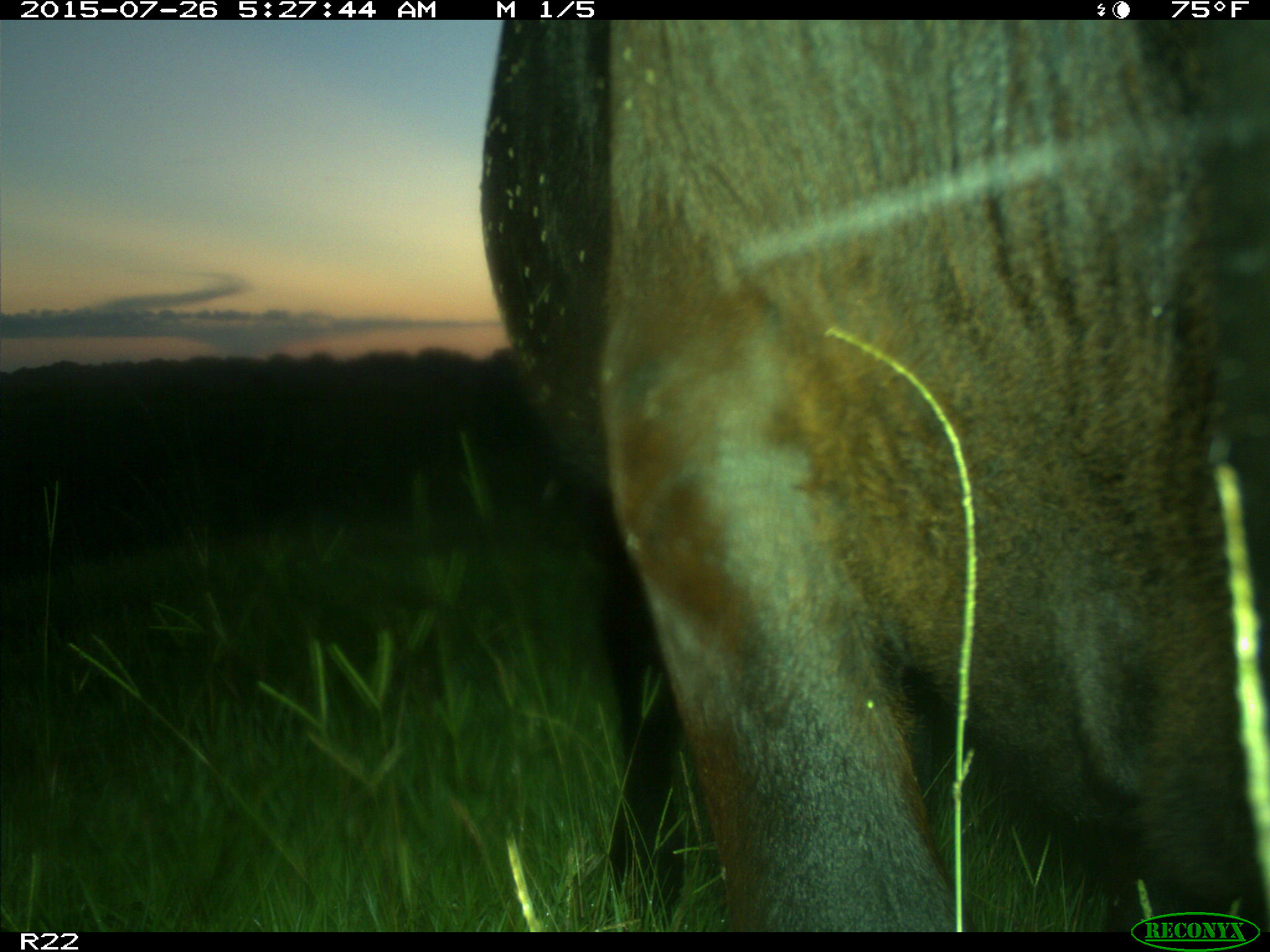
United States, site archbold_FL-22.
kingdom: Animalia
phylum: Chordata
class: Mammalia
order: Artiodactyla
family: Bovidae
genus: Bos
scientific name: Bos taurus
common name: domestic cow